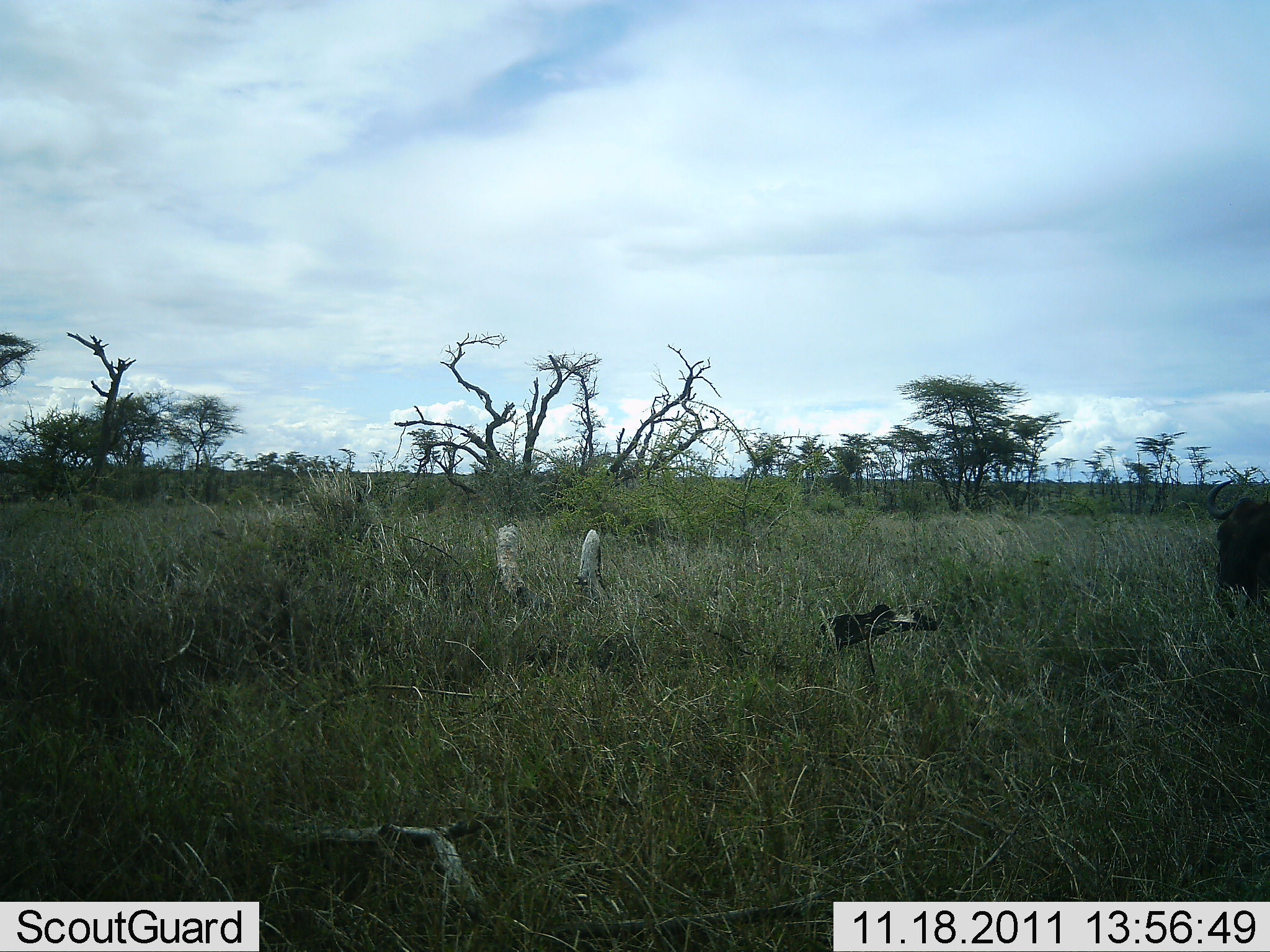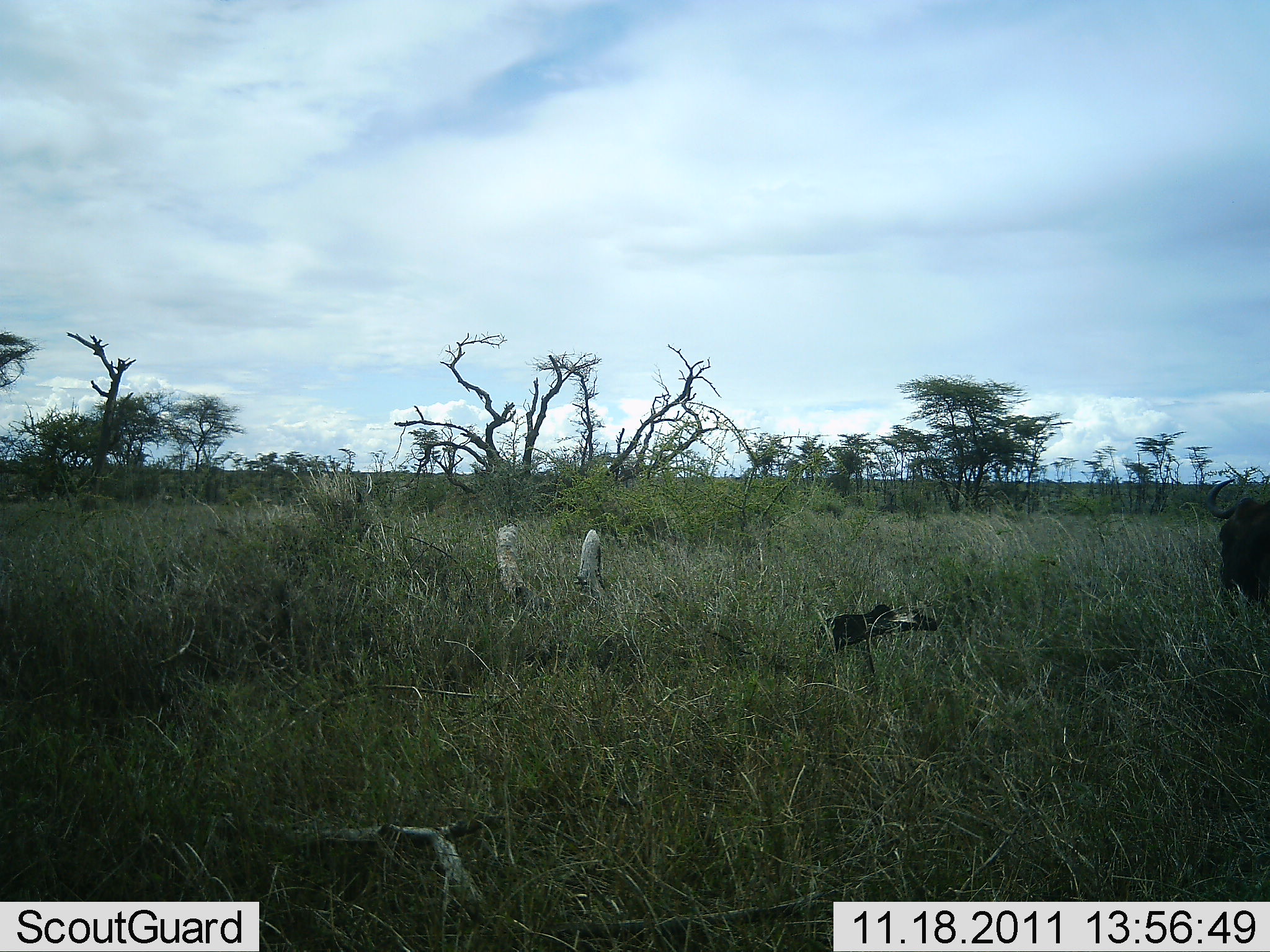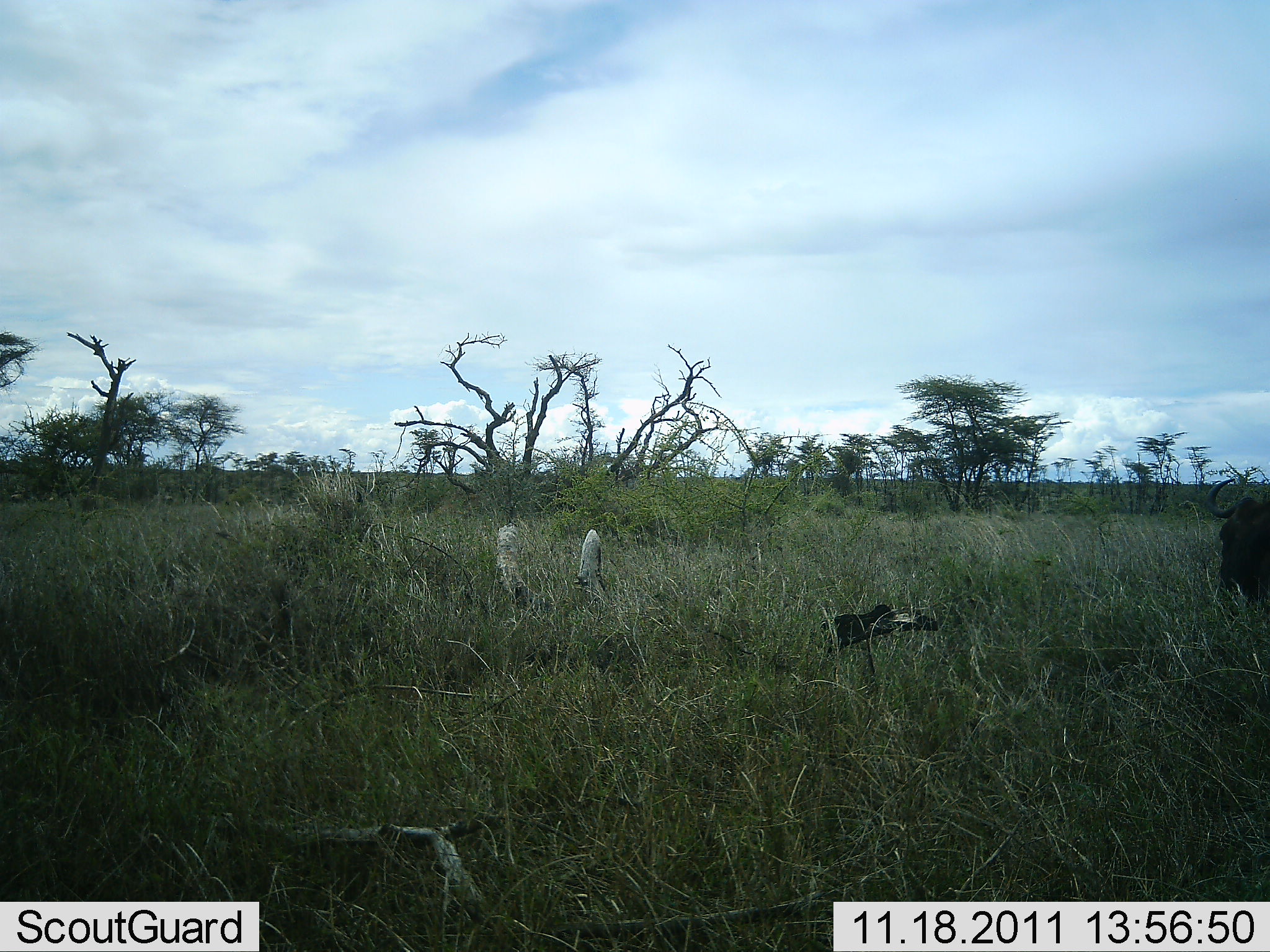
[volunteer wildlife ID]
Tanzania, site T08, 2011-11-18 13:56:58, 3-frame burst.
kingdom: Animalia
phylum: Chordata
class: Mammalia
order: Artiodactyla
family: Bovidae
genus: Connochaetes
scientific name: Connochaetes taurinus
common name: blue wildebeest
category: wildebeest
Wildebeest (blue wildebeest) (Connochaetes taurinus), count 1. Behavior (volunteer vote fractions): standing 77%, resting 0%, moving 15%, interacting 0%. Young present (vote fraction): 0%. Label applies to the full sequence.